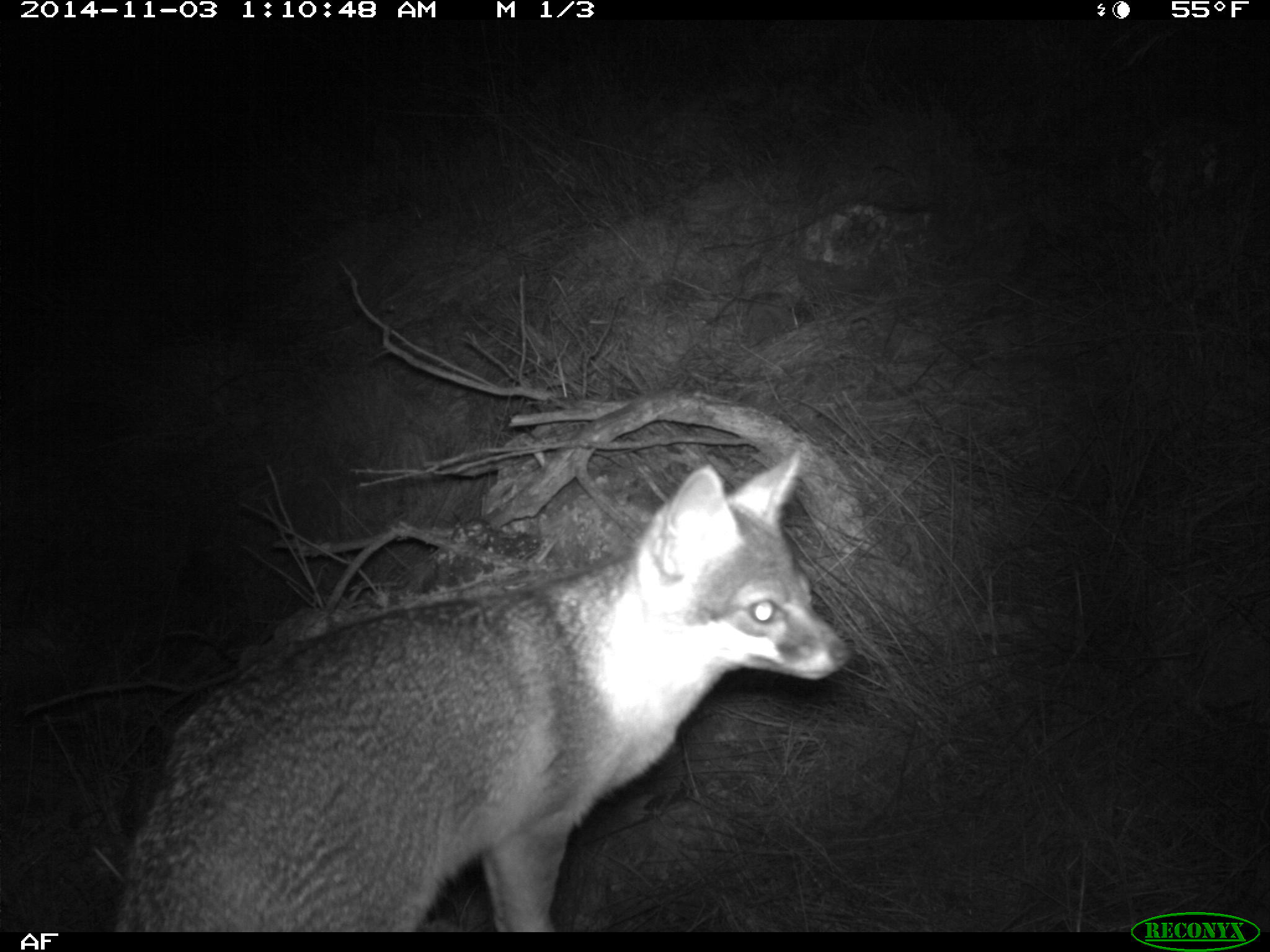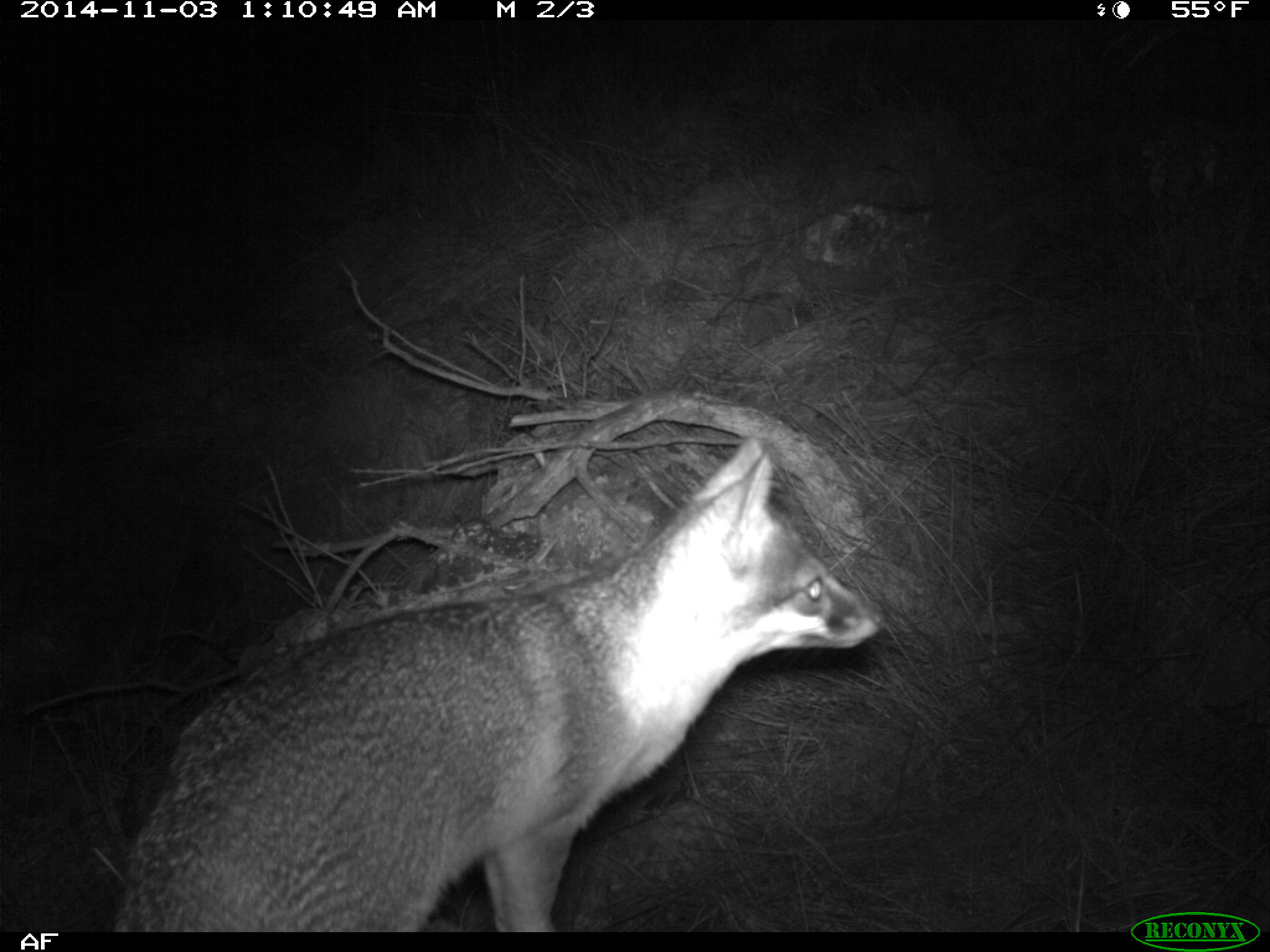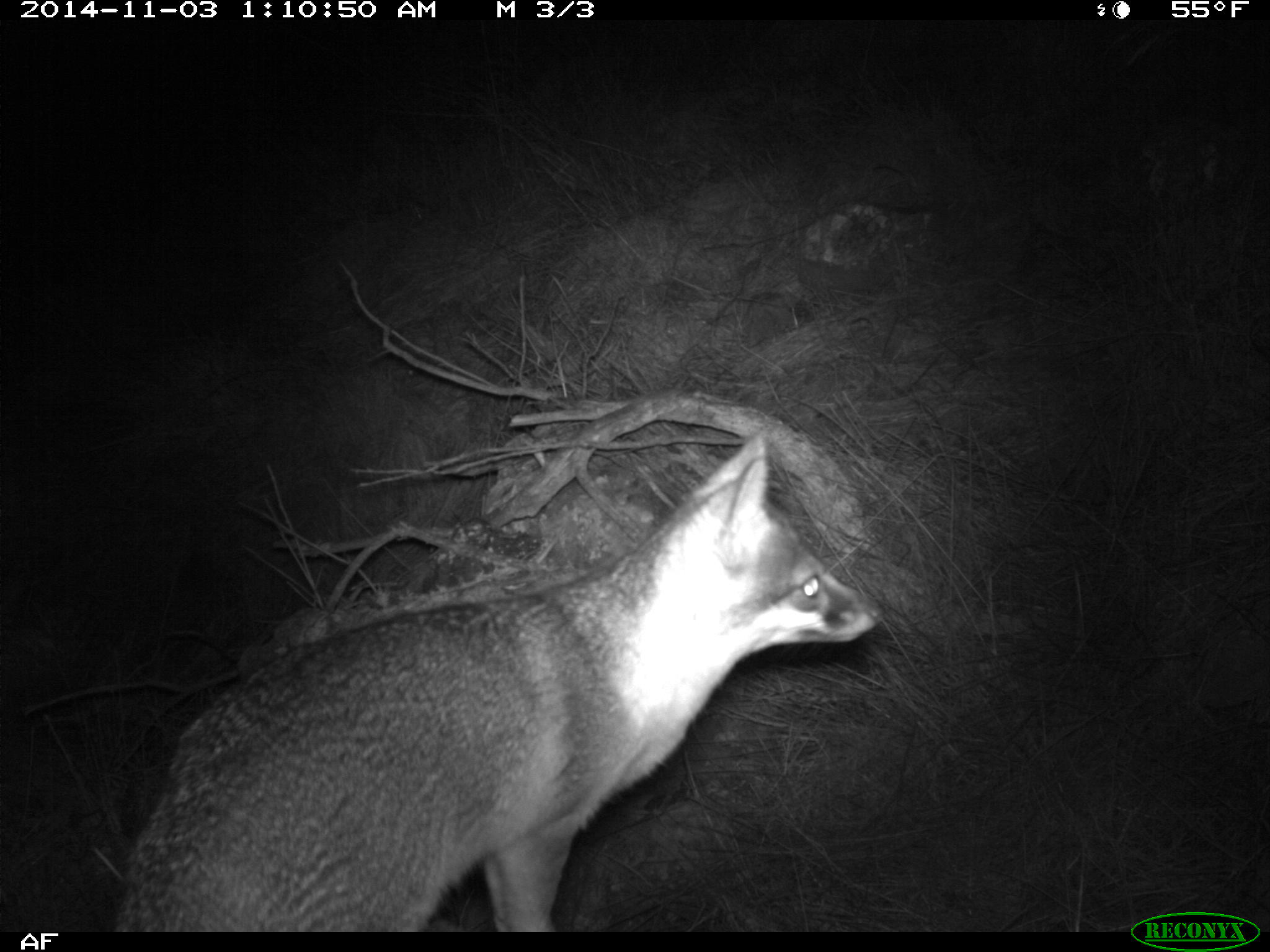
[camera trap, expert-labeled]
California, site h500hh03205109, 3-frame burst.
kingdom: Animalia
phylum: Chordata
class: Mammalia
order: Carnivora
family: Canidae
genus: Urocyon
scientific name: Urocyon littoralis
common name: island fox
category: fox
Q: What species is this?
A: Fox (island fox) (Urocyon littoralis).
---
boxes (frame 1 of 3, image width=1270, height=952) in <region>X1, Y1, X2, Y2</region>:
fox: <region>113, 450, 851, 932</region>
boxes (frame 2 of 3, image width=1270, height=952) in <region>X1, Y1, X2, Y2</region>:
fox: <region>110, 432, 884, 932</region>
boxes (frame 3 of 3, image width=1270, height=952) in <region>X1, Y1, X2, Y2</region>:
fox: <region>113, 433, 885, 932</region>